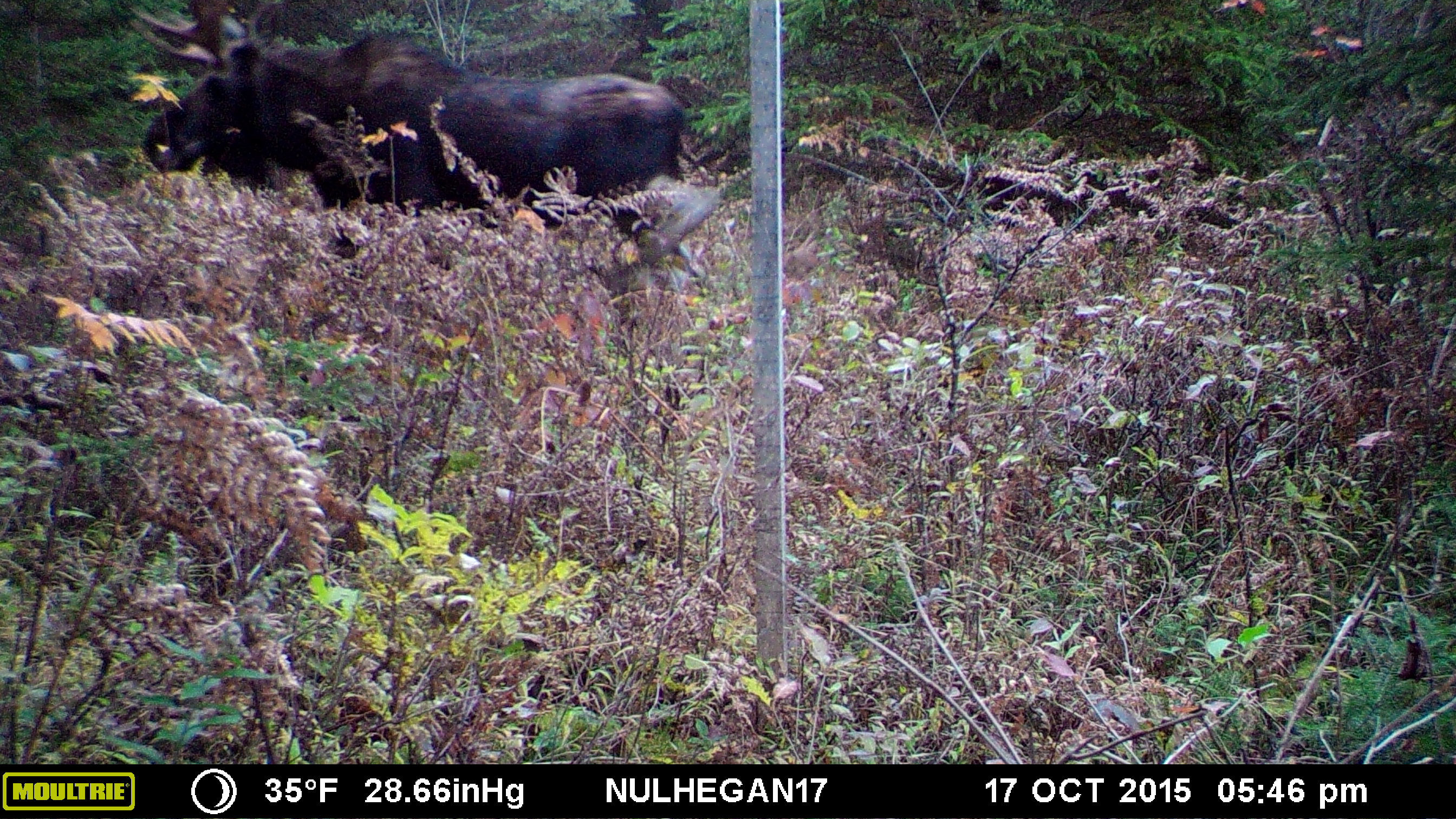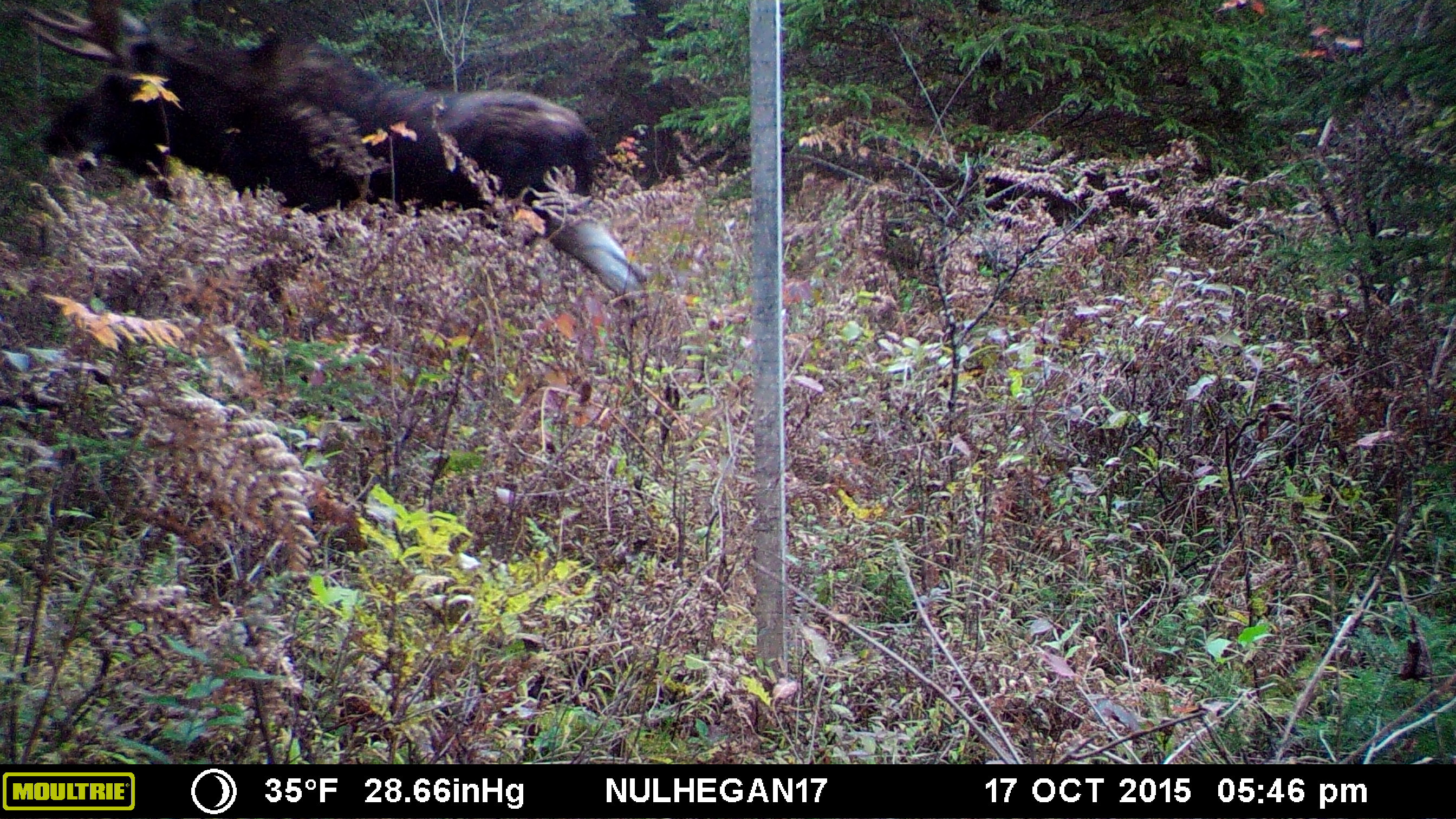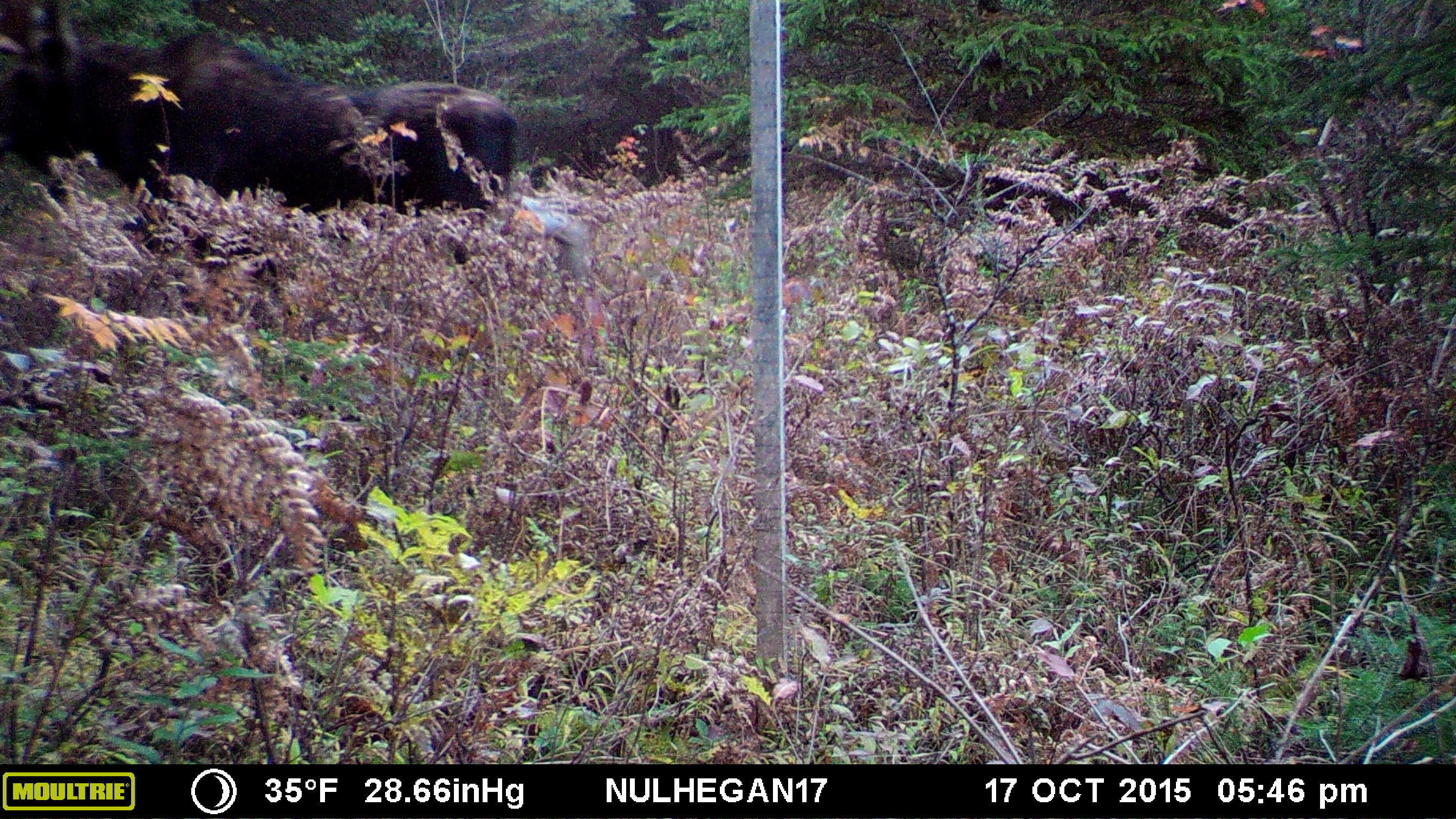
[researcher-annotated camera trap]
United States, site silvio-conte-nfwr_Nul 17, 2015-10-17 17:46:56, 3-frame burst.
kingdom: Animalia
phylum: Chordata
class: Mammalia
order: Artiodactyla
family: Cervidae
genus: Alces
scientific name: Alces alces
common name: moose